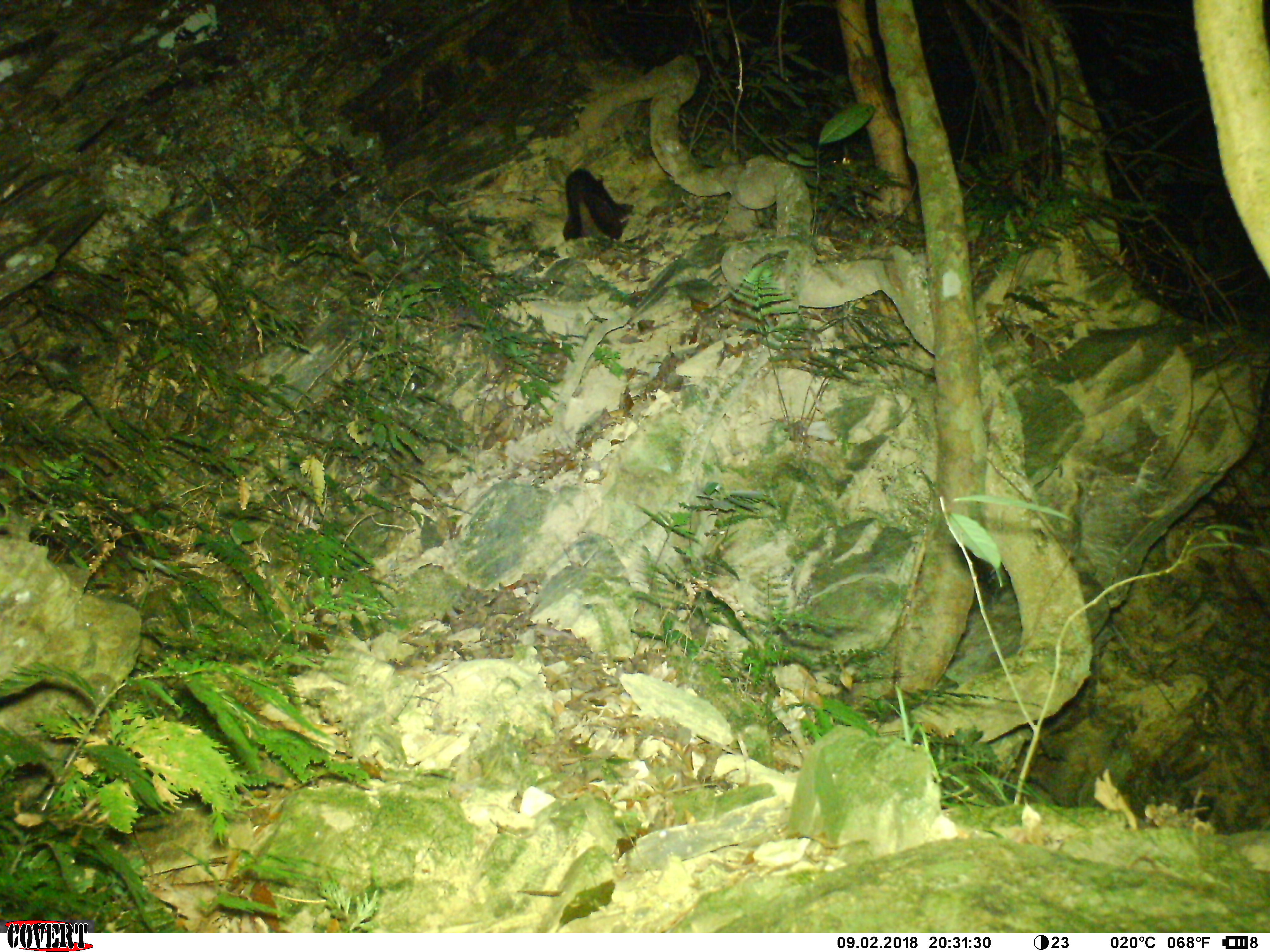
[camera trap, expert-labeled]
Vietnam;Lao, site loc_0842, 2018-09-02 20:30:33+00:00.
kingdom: Animalia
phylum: Chordata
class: Mammalia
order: Rodentia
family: Sciuridae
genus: Petaurista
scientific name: Petaurista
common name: giant flying squirrel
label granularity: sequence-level